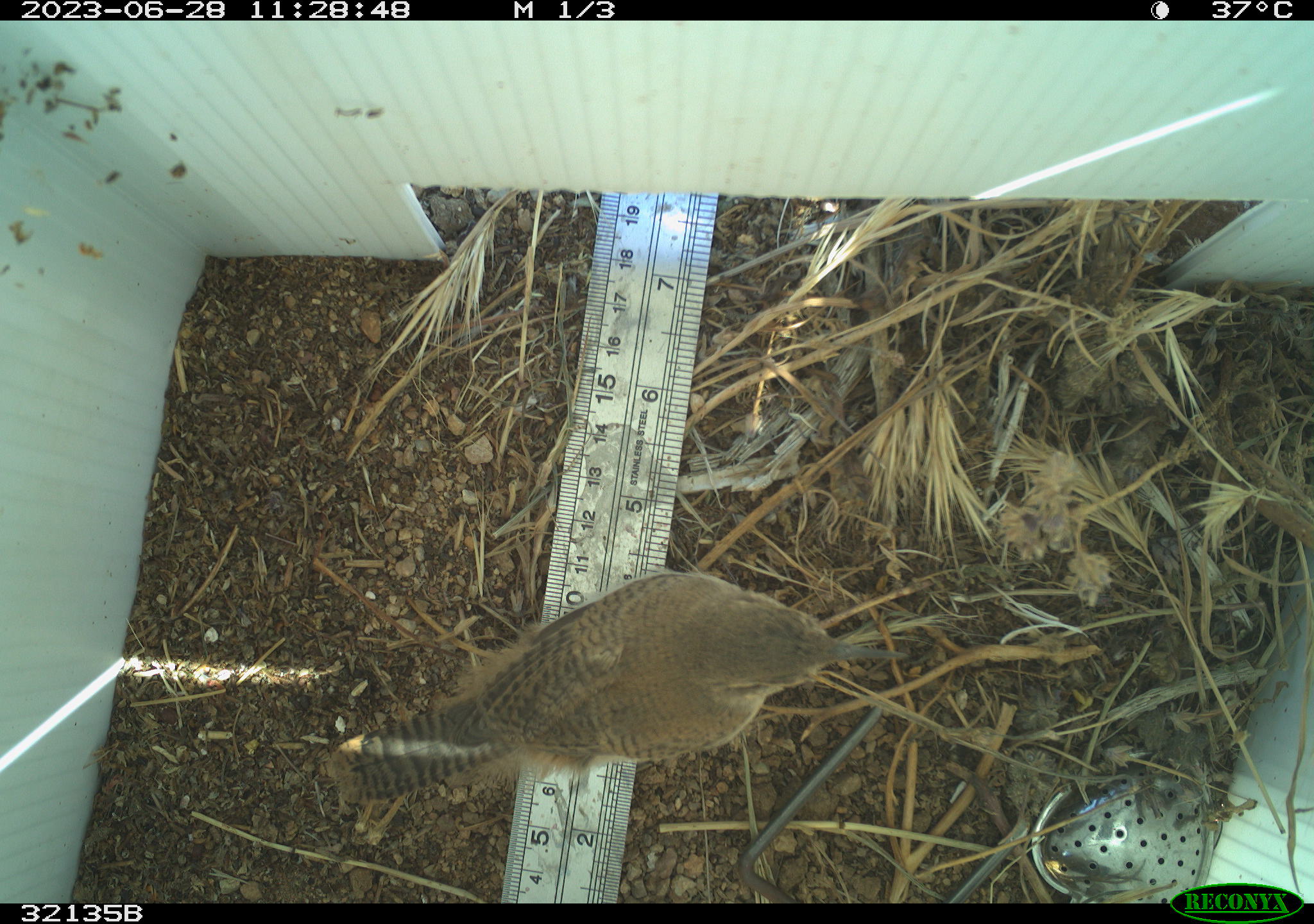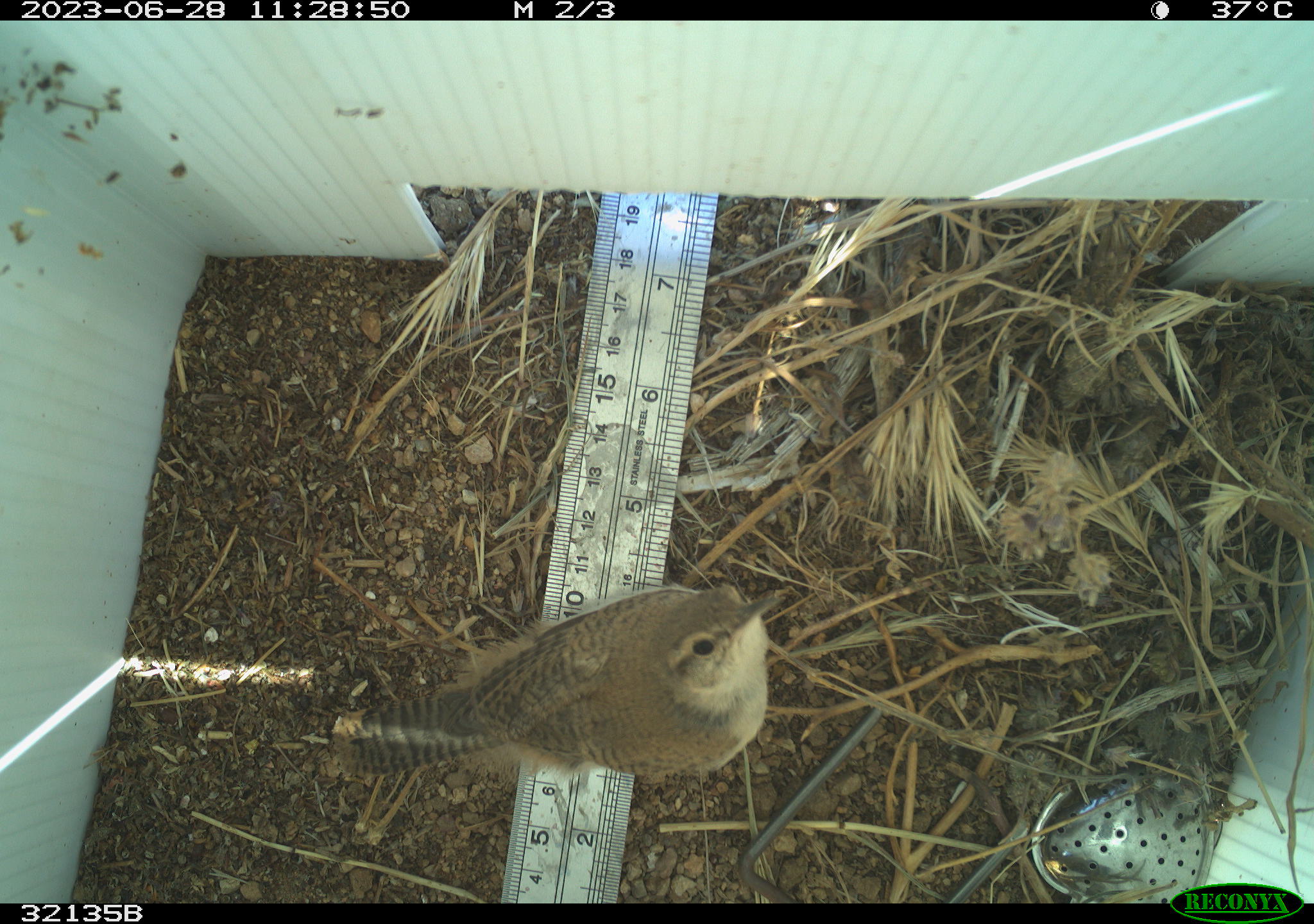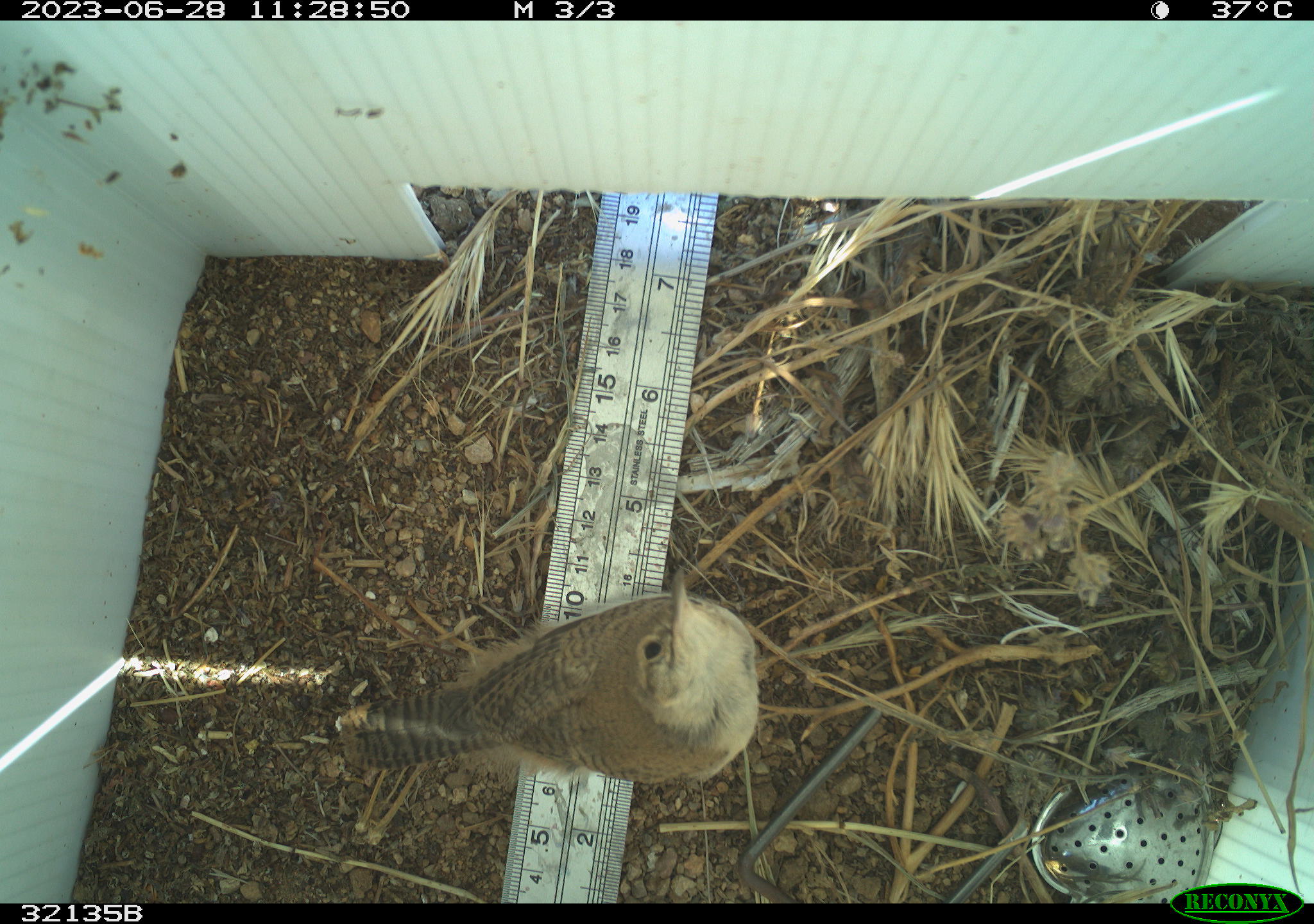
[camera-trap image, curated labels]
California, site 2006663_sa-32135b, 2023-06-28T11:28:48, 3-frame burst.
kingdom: Animalia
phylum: Chordata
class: Aves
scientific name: Aves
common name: bird